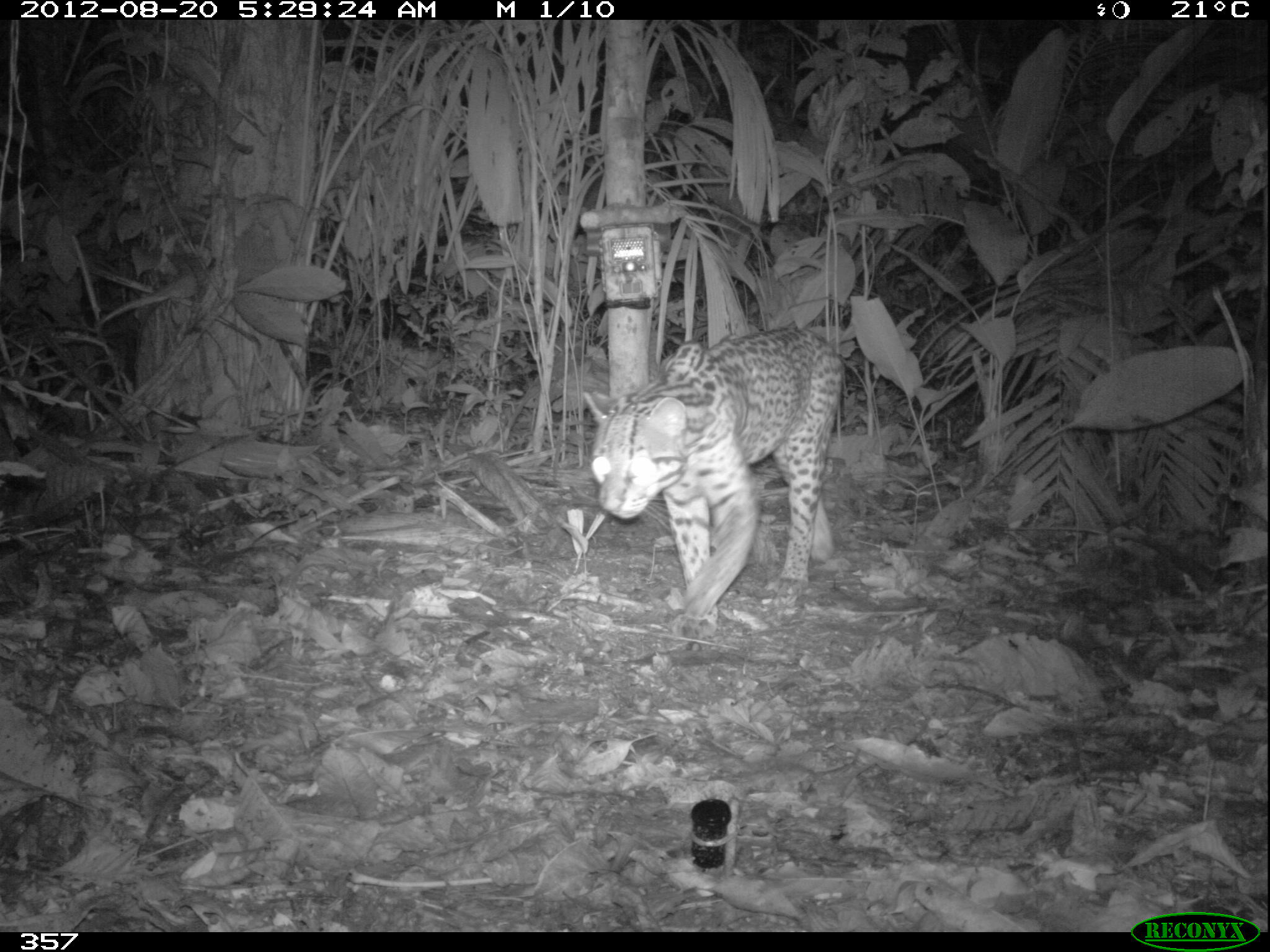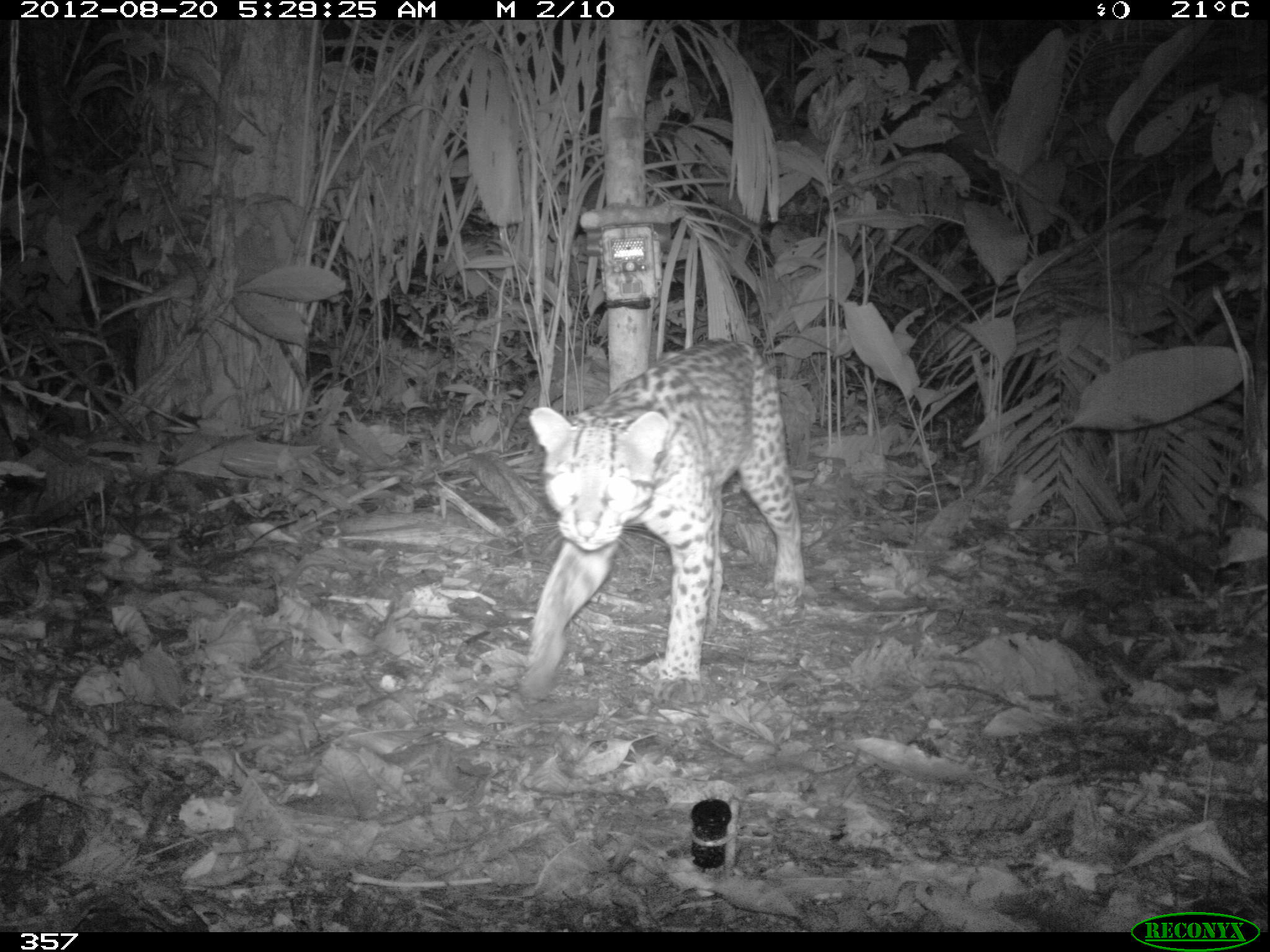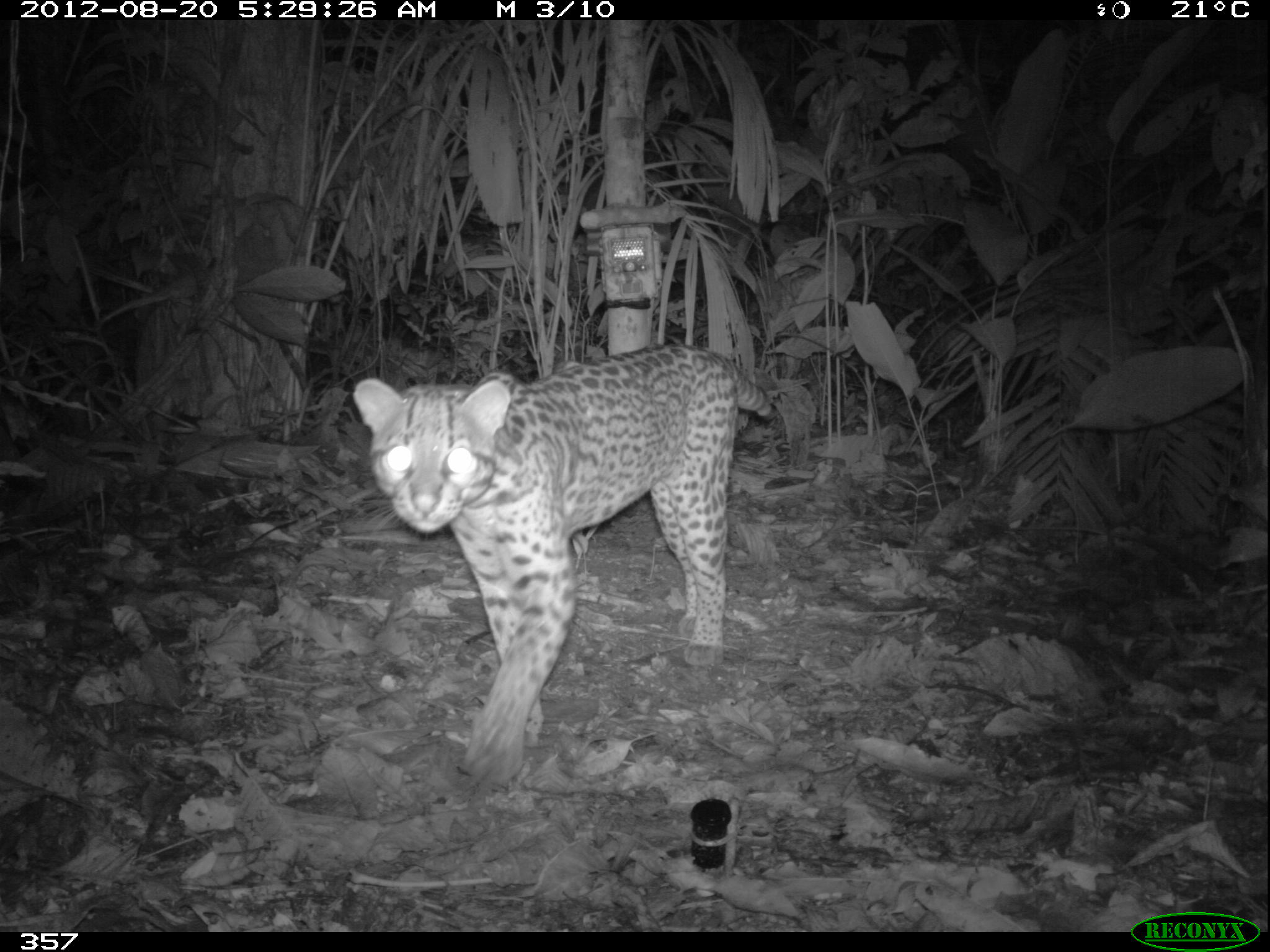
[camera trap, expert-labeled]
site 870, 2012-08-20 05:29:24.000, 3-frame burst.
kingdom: Animalia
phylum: Chordata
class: Mammalia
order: Carnivora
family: Felidae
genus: Leopardus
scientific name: Leopardus pardalis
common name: ocelot